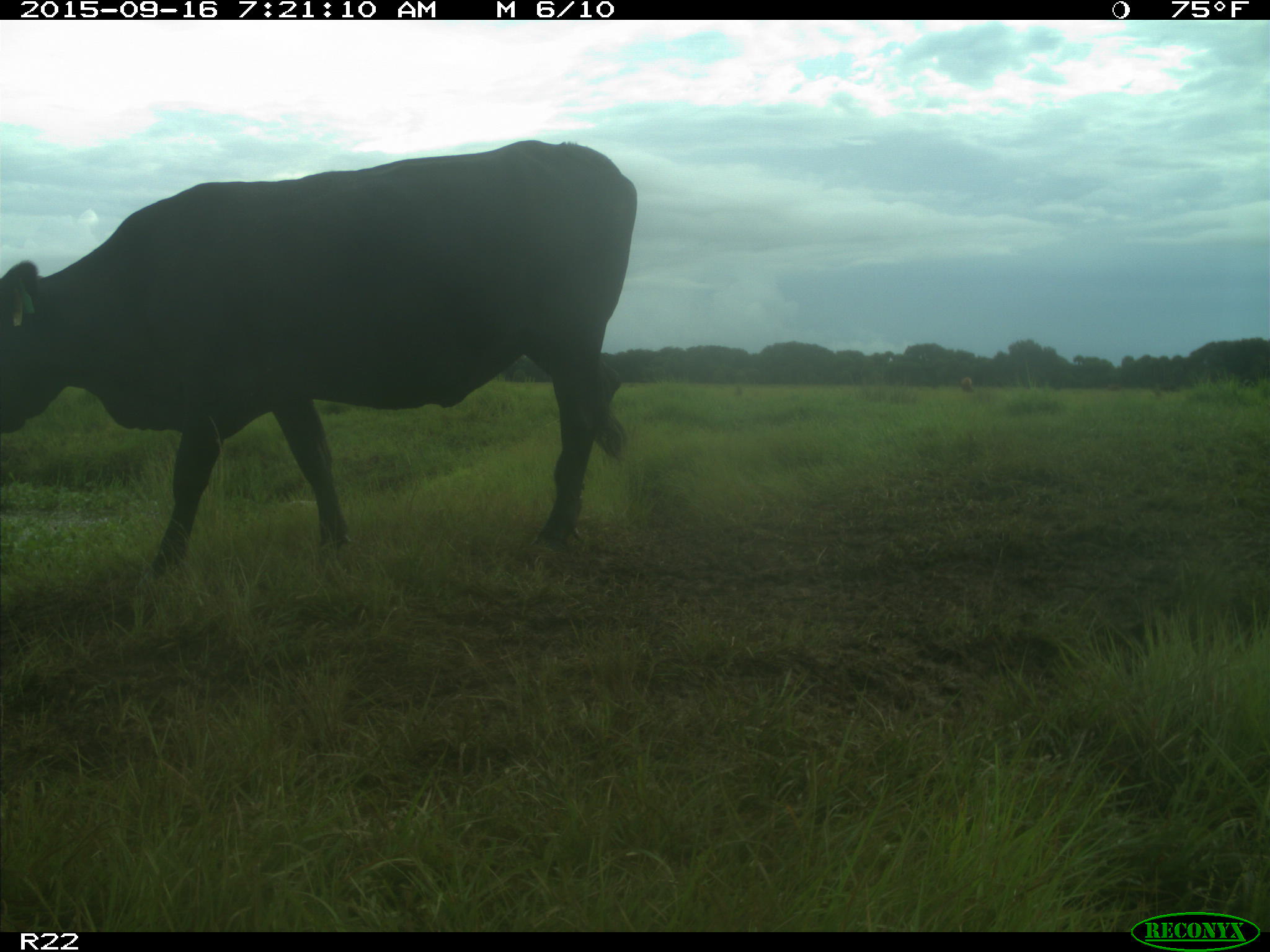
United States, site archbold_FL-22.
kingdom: Animalia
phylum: Chordata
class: Mammalia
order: Artiodactyla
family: Bovidae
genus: Bos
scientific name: Bos taurus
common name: domestic cow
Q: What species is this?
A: Bos taurus (domestic cow).